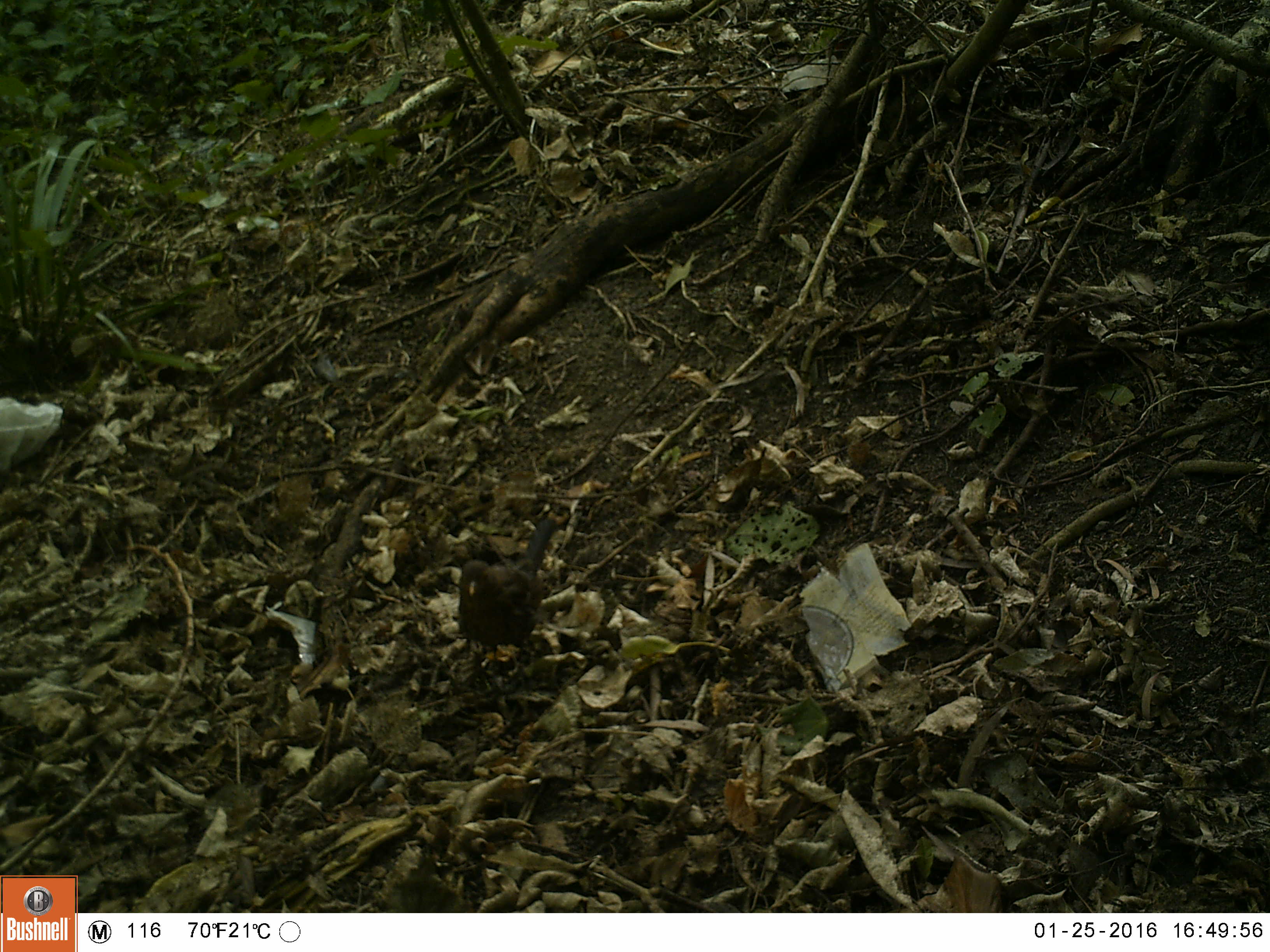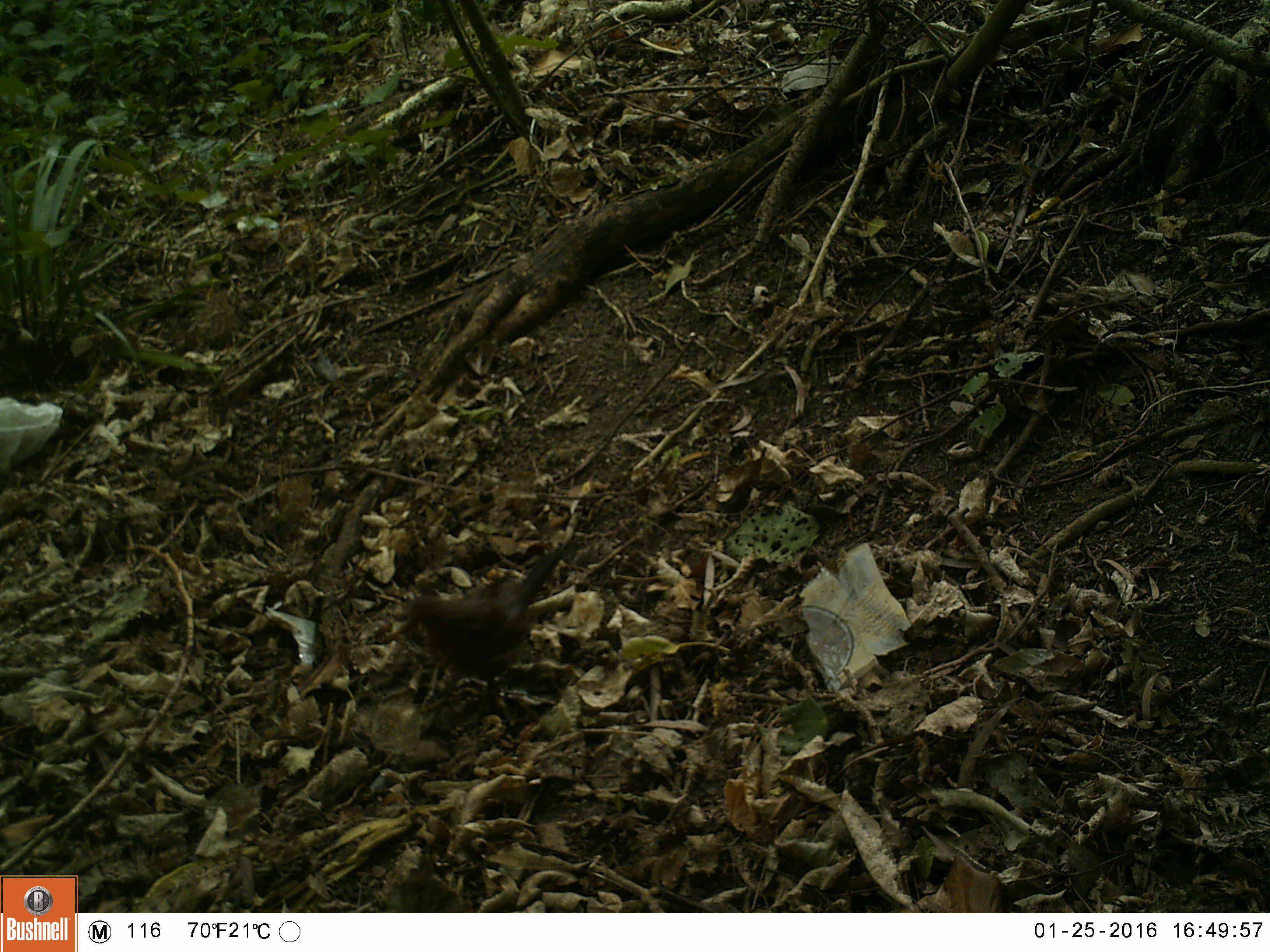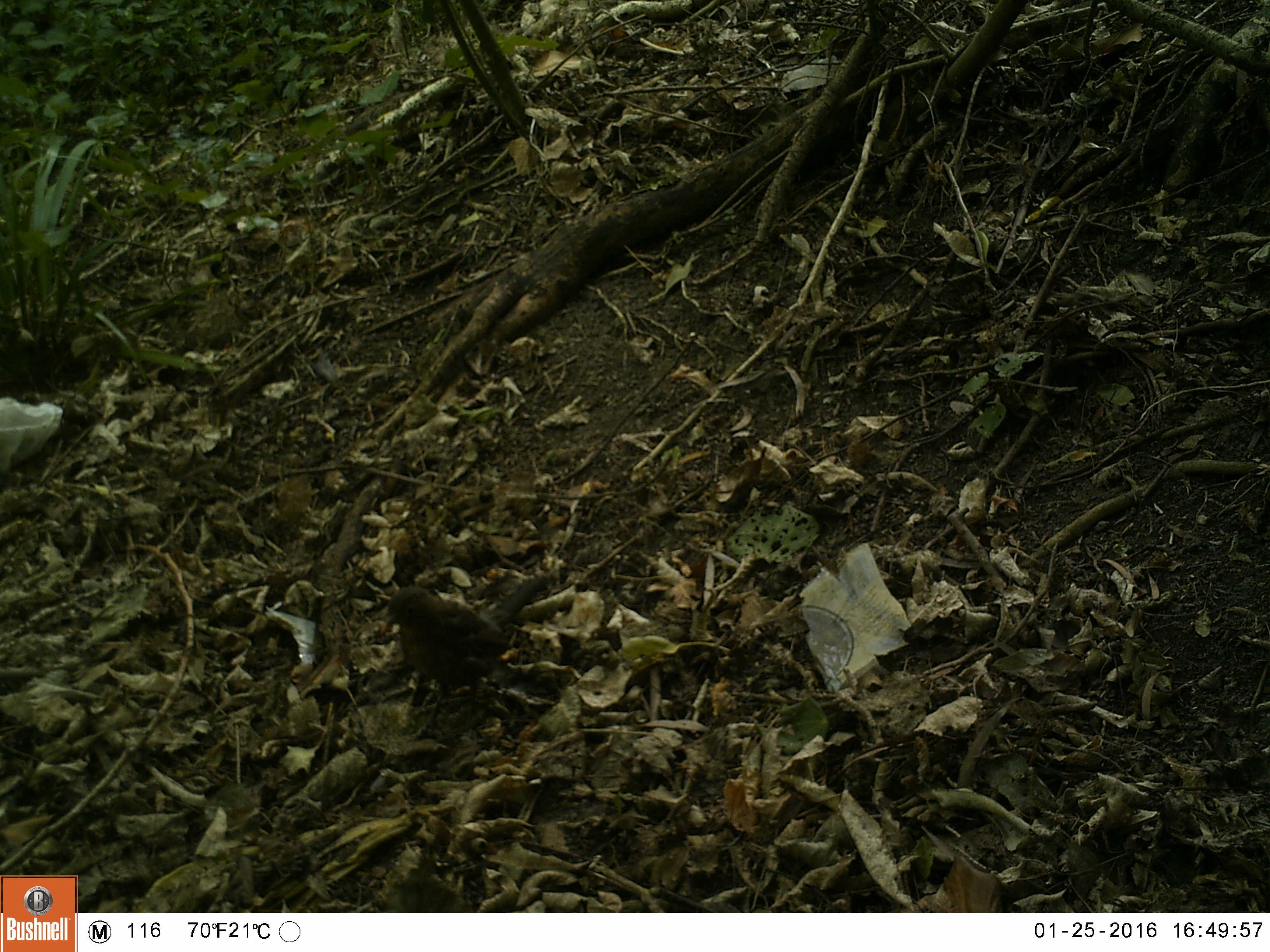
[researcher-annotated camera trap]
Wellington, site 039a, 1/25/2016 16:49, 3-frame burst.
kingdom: Animalia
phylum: Chordata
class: Aves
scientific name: Aves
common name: bird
Bird (Aves).